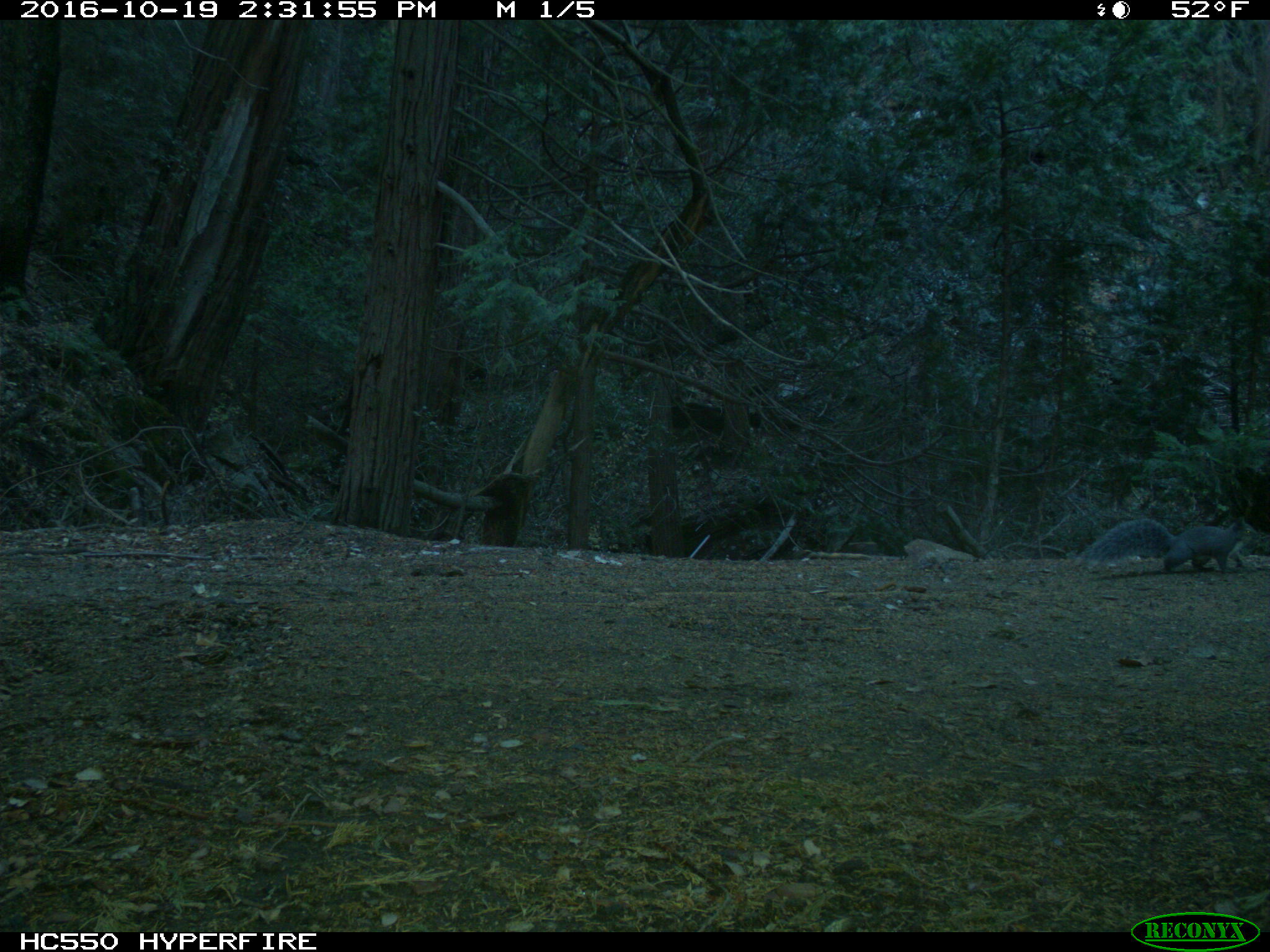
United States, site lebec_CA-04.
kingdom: Animalia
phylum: Chordata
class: Mammalia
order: Rodentia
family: Sciuridae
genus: Sciurus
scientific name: Sciurus carolinensis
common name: eastern gray squirrel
Sciurus carolinensis (eastern gray squirrel).